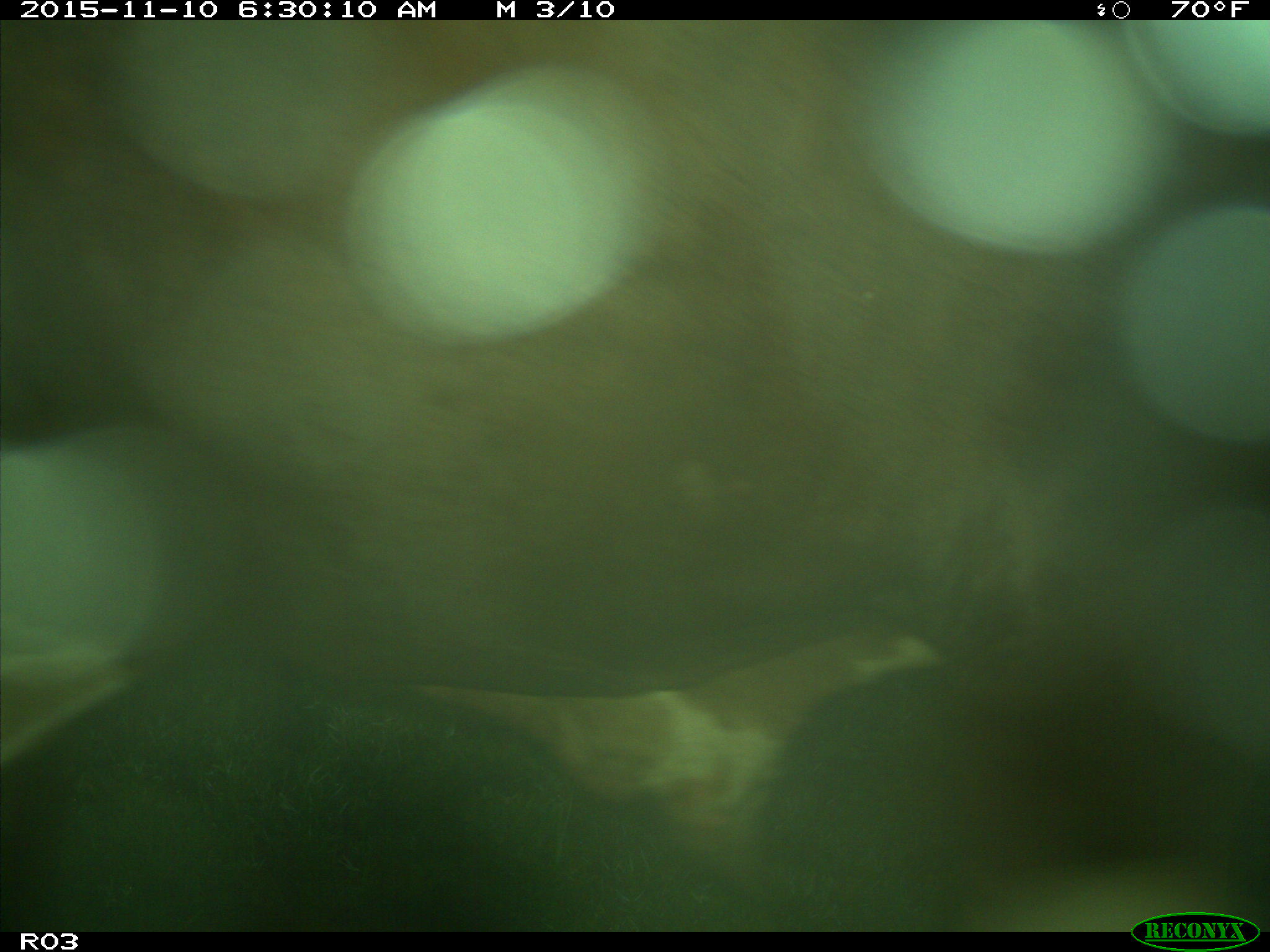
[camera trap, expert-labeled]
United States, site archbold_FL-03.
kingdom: Animalia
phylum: Chordata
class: Mammalia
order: Artiodactyla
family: Bovidae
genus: Bos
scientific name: Bos taurus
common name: domestic cow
Bos taurus (domestic cow).